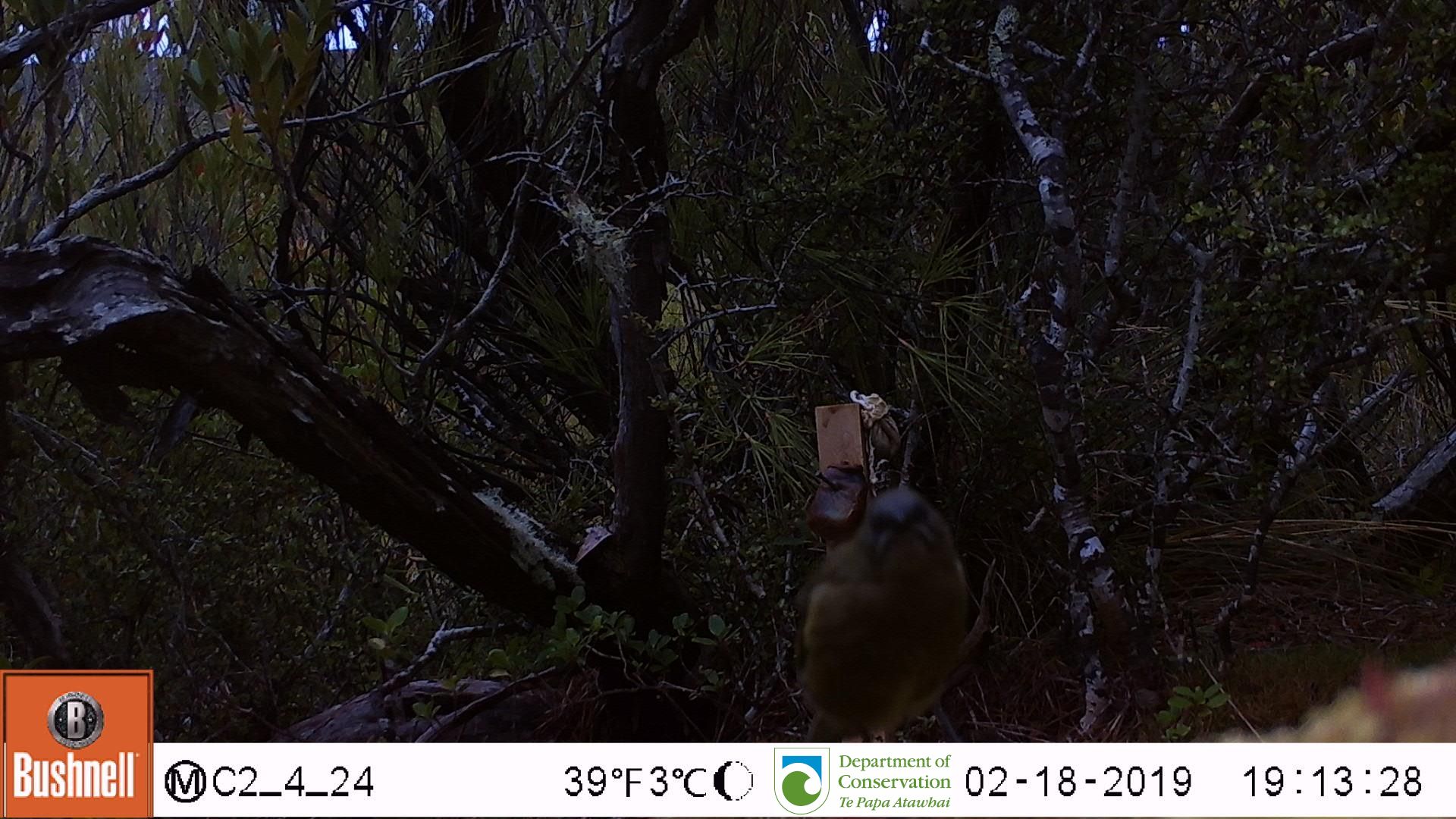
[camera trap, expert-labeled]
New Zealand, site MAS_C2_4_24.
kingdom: Animalia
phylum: Chordata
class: Aves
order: Passeriformes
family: Meliphagidae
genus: Anthornis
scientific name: Anthornis melanura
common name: new zealand bellbird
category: bellbird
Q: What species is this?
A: Bellbird (new zealand bellbird) (Anthornis melanura).